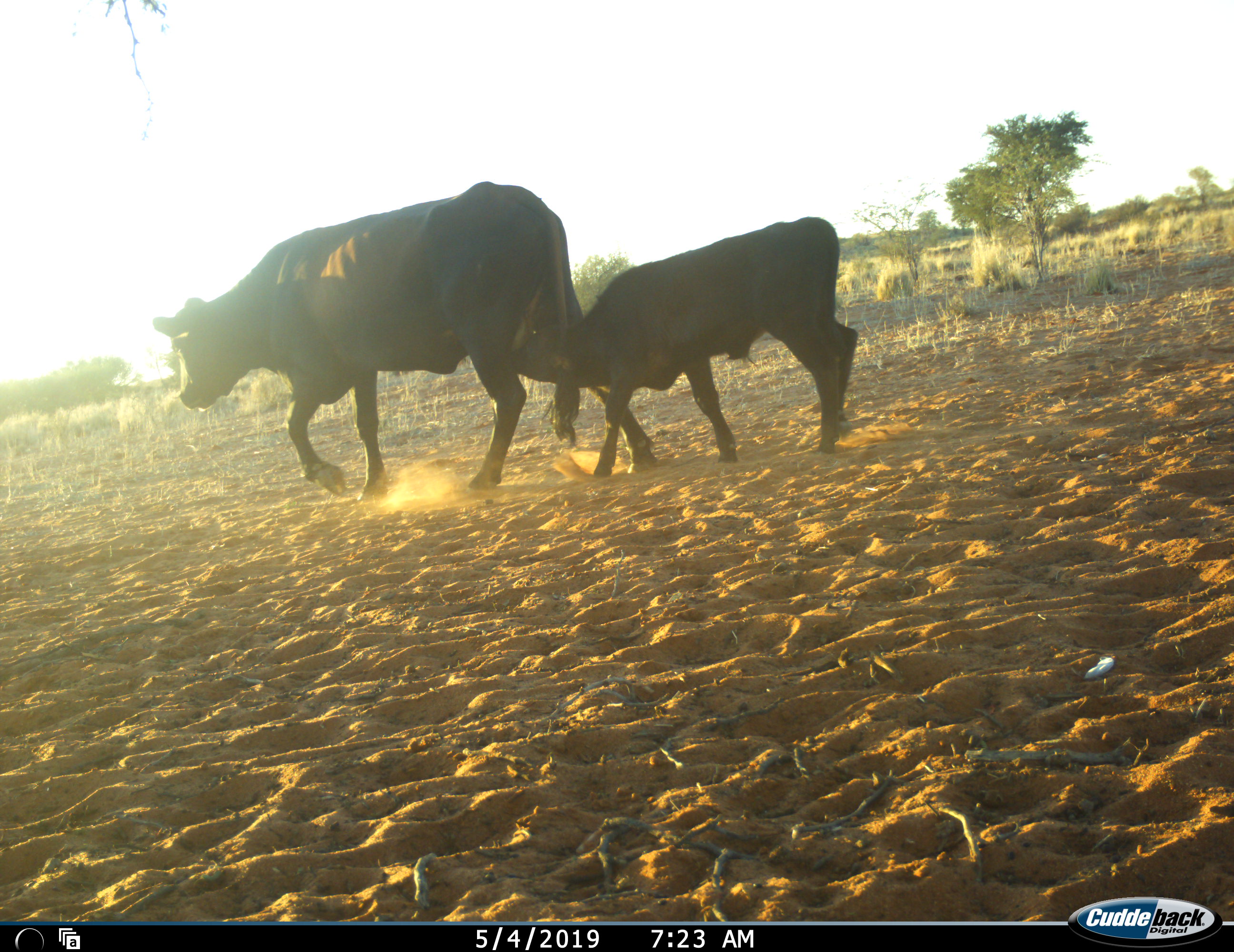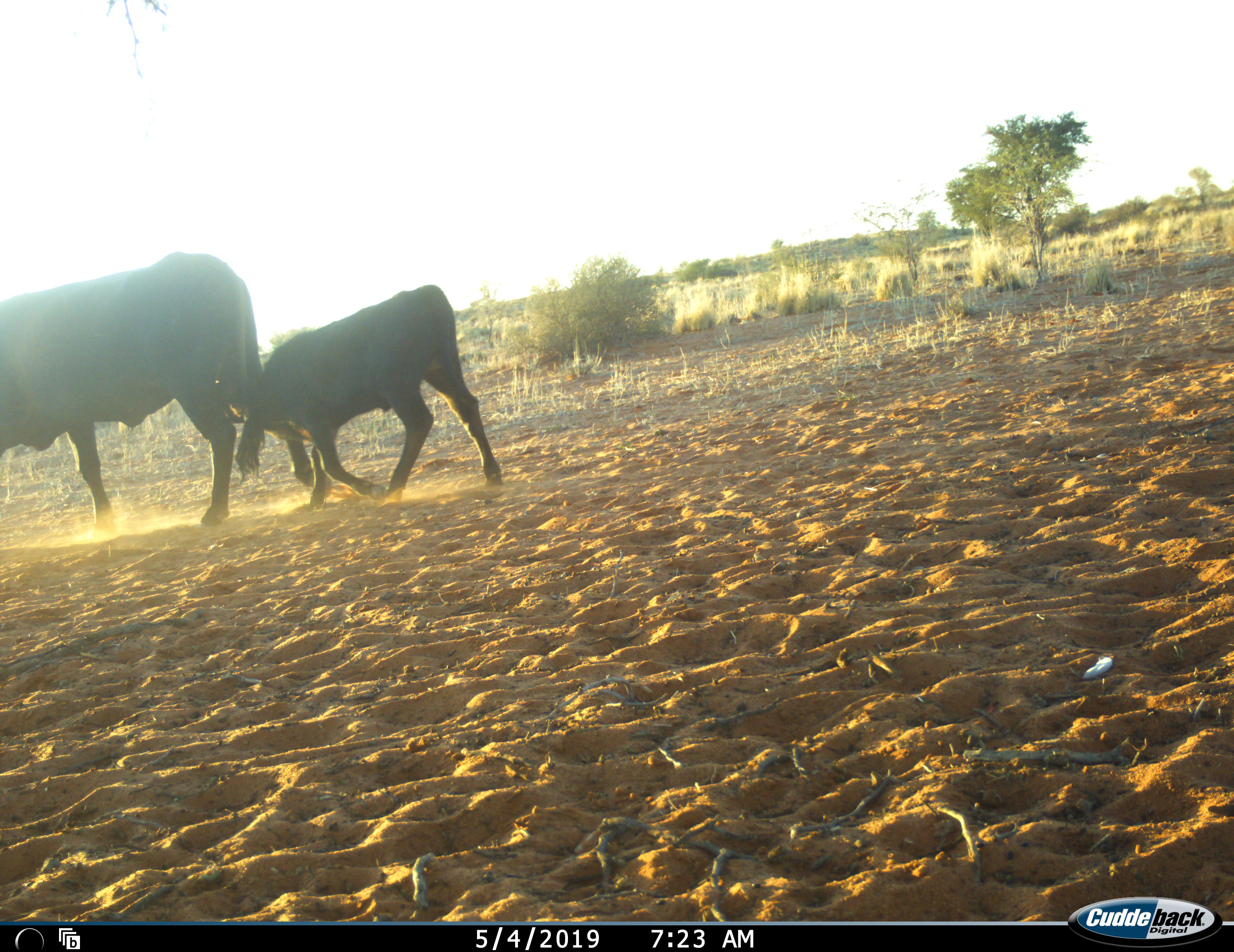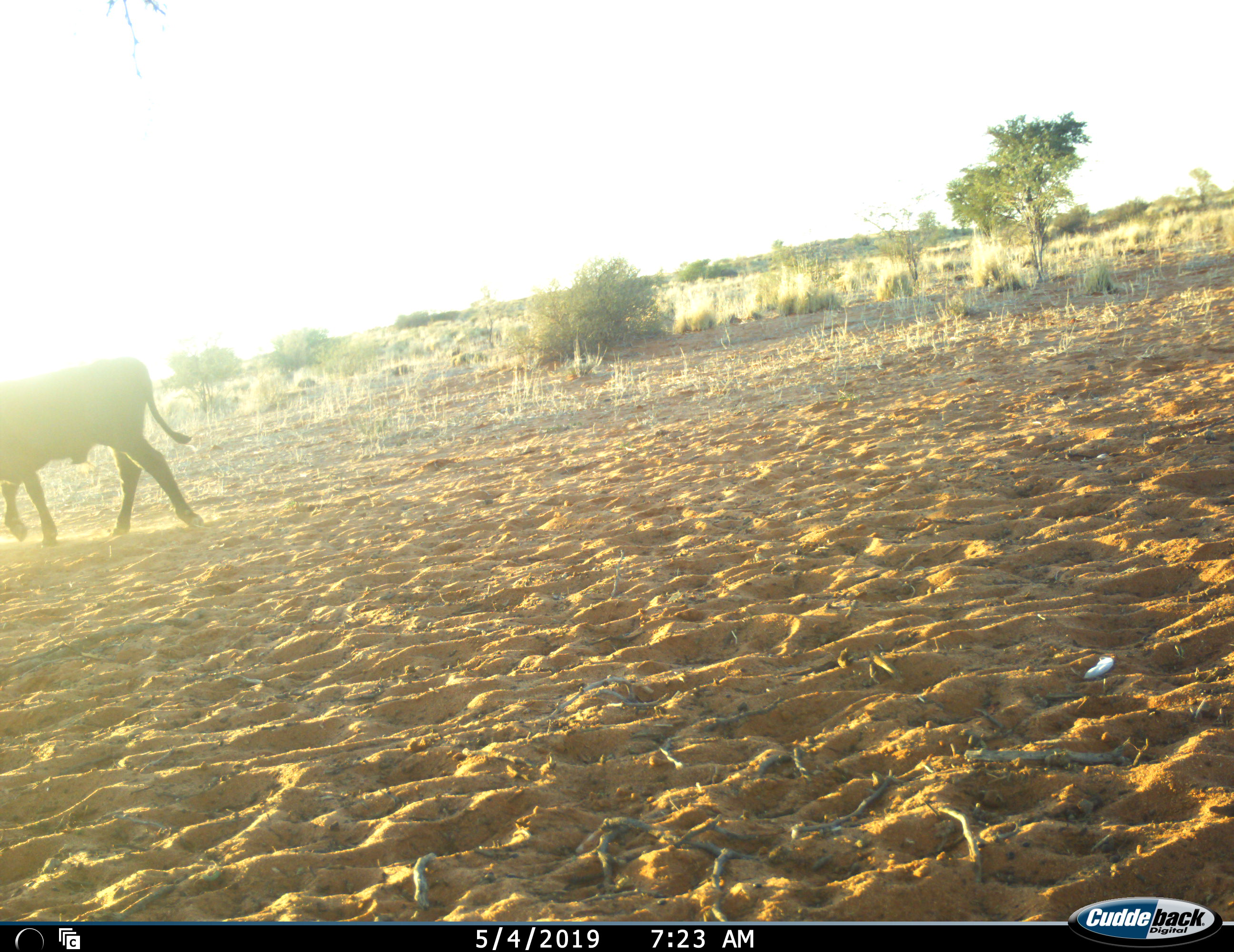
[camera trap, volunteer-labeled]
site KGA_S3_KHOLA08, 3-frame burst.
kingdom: Animalia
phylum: Chordata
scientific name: Vertebrata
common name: domestic animal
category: domesticanimal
Domesticanimal (domestic animal) (Vertebrata), count 2. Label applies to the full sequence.